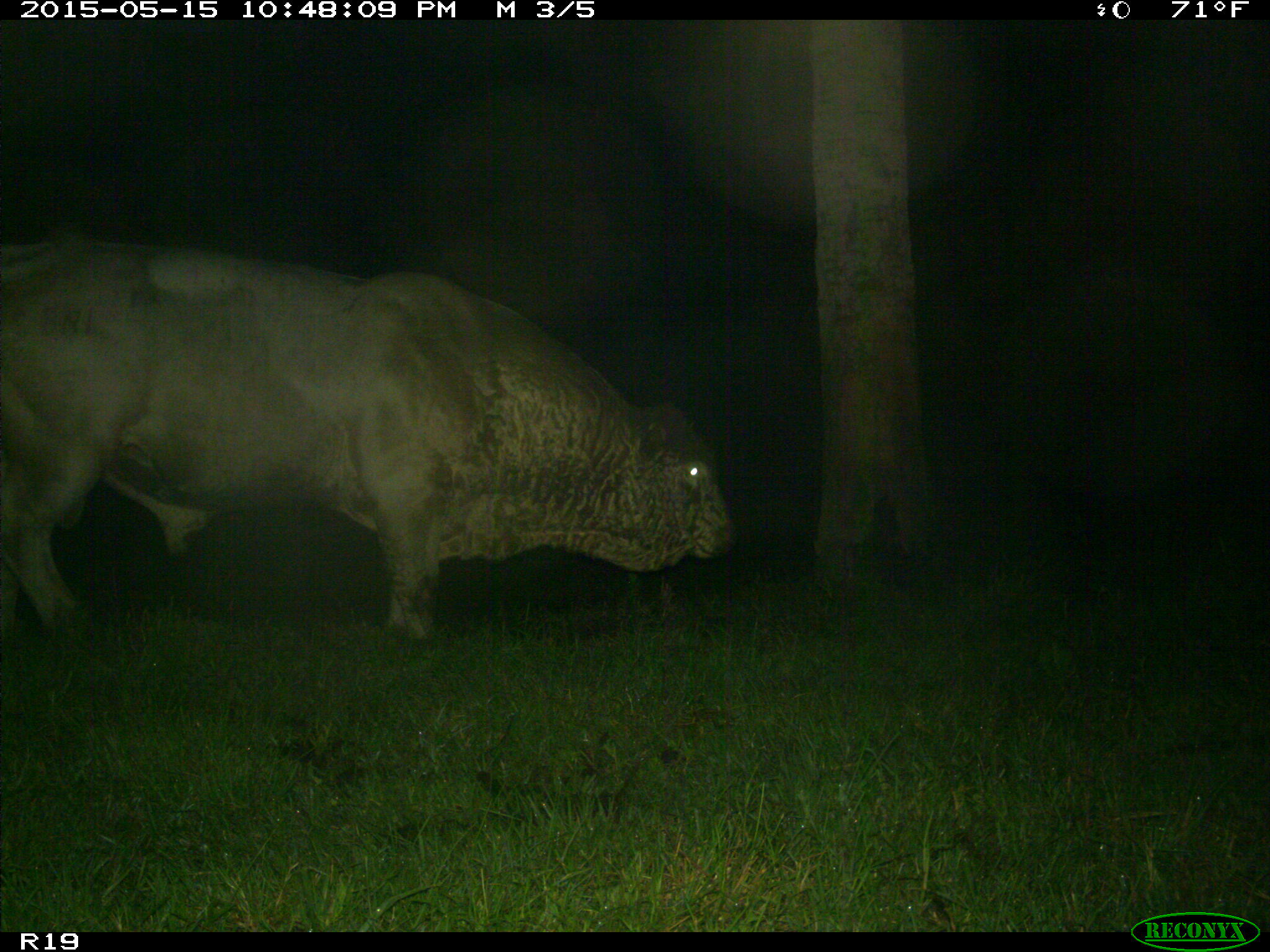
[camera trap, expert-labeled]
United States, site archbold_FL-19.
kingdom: Animalia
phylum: Chordata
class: Mammalia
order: Artiodactyla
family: Bovidae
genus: Bos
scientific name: Bos taurus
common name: domestic cow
Bos taurus (domestic cow).